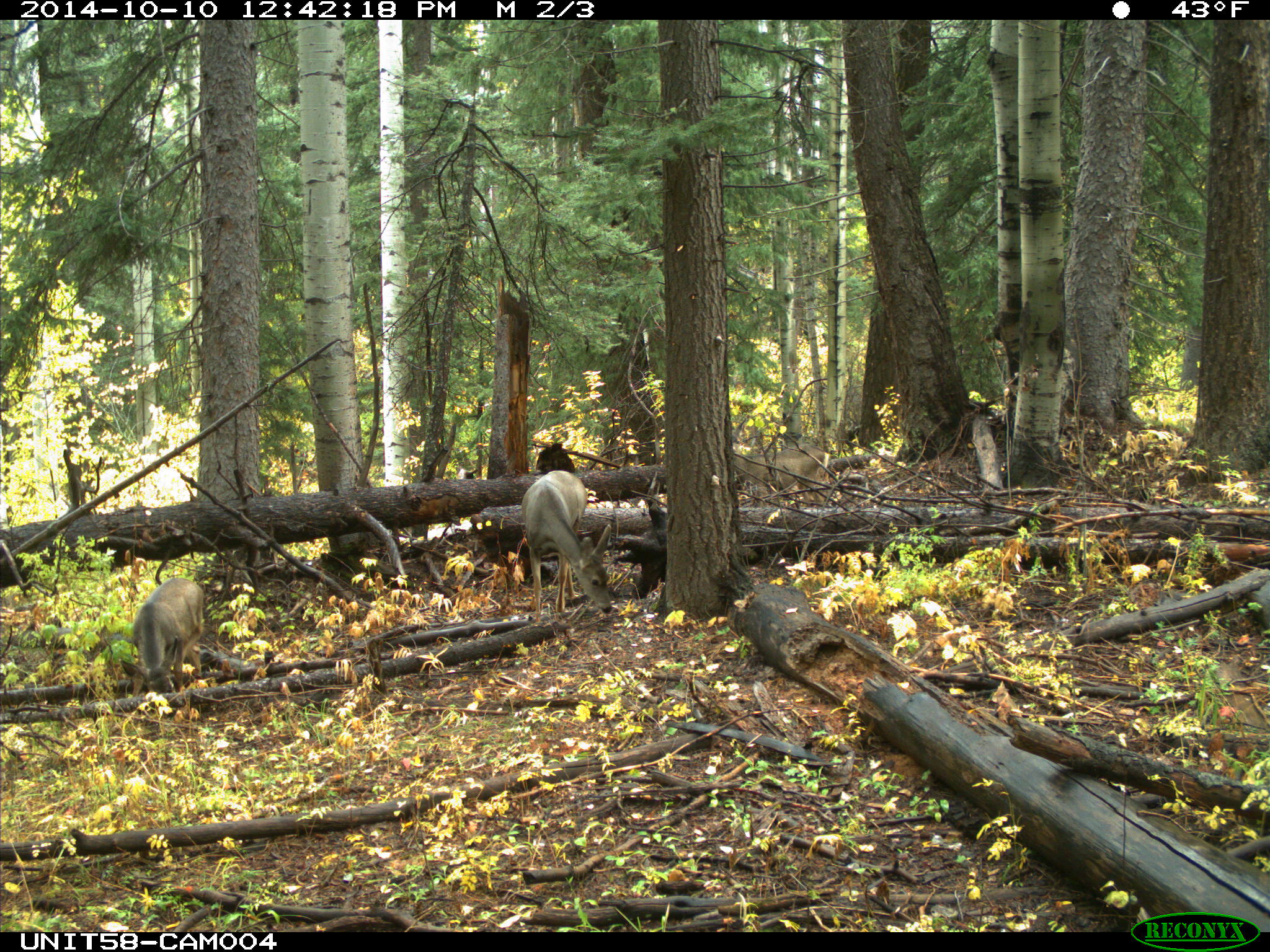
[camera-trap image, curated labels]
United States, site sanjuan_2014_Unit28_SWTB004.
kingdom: Animalia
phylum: Chordata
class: Mammalia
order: Artiodactyla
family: Cervidae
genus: Odocoileus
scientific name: Odocoileus hemionus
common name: mule deer